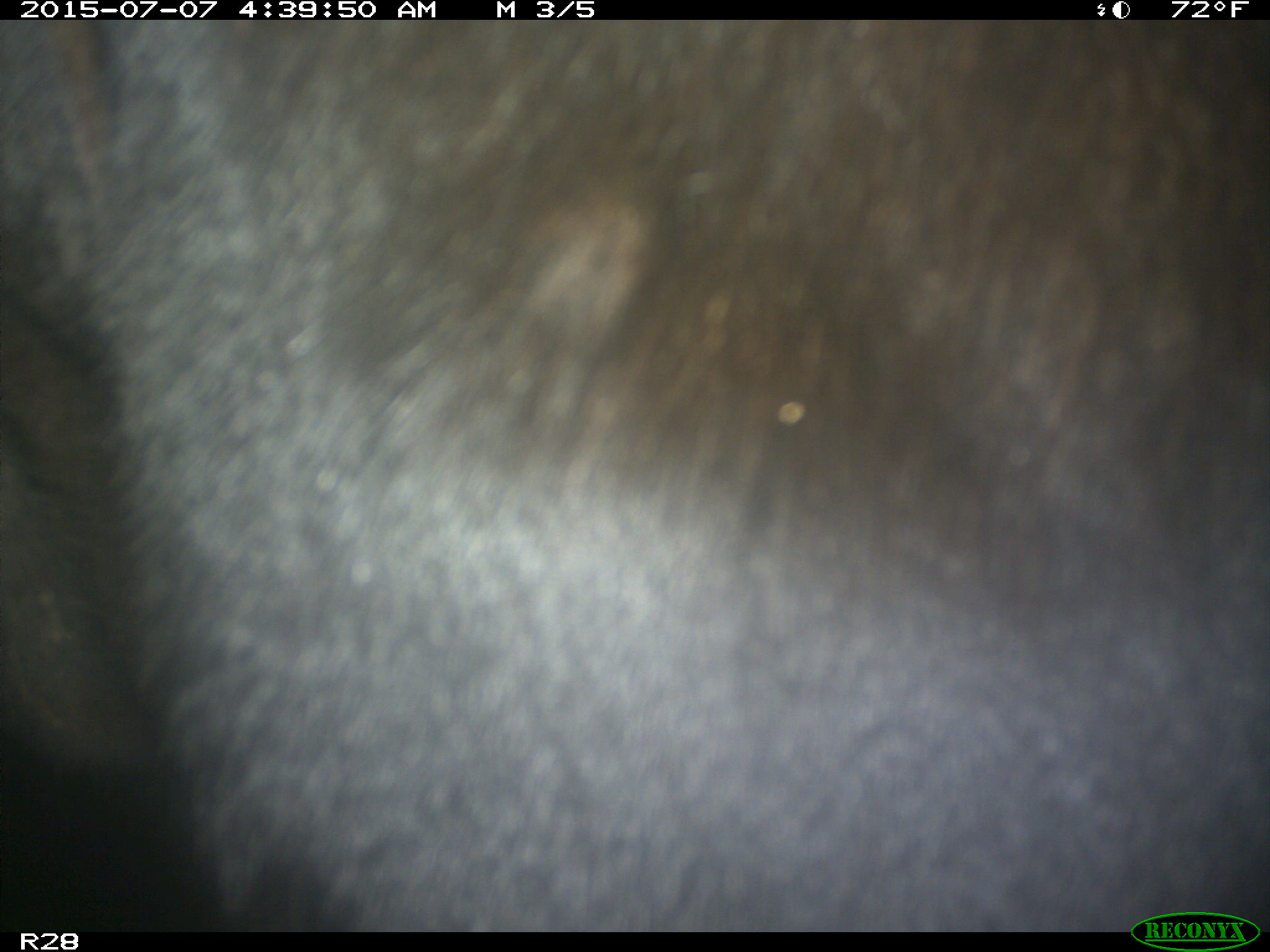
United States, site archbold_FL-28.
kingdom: Animalia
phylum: Chordata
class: Mammalia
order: Artiodactyla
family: Bovidae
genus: Bos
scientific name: Bos taurus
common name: domestic cow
Bos taurus (domestic cow).